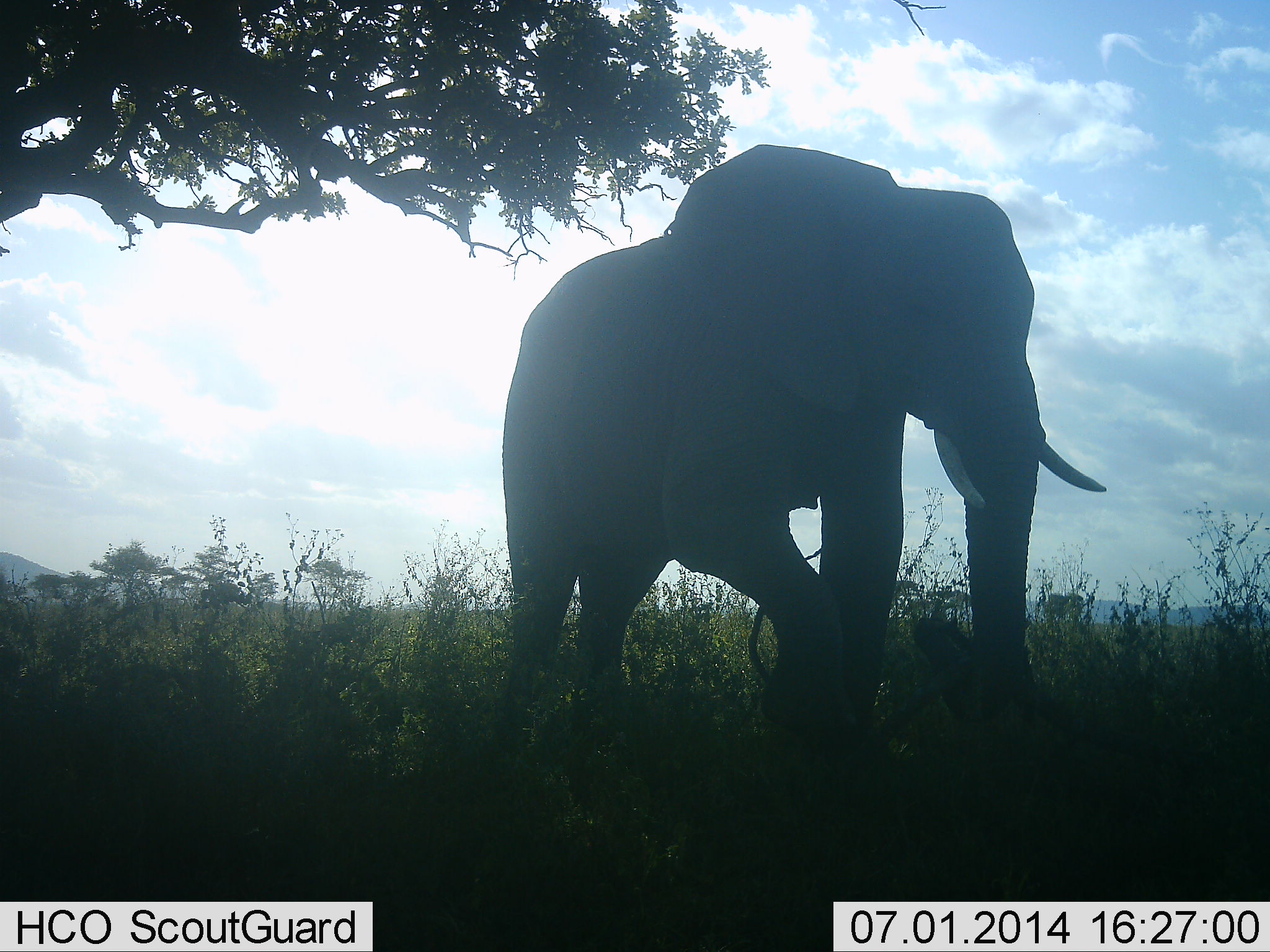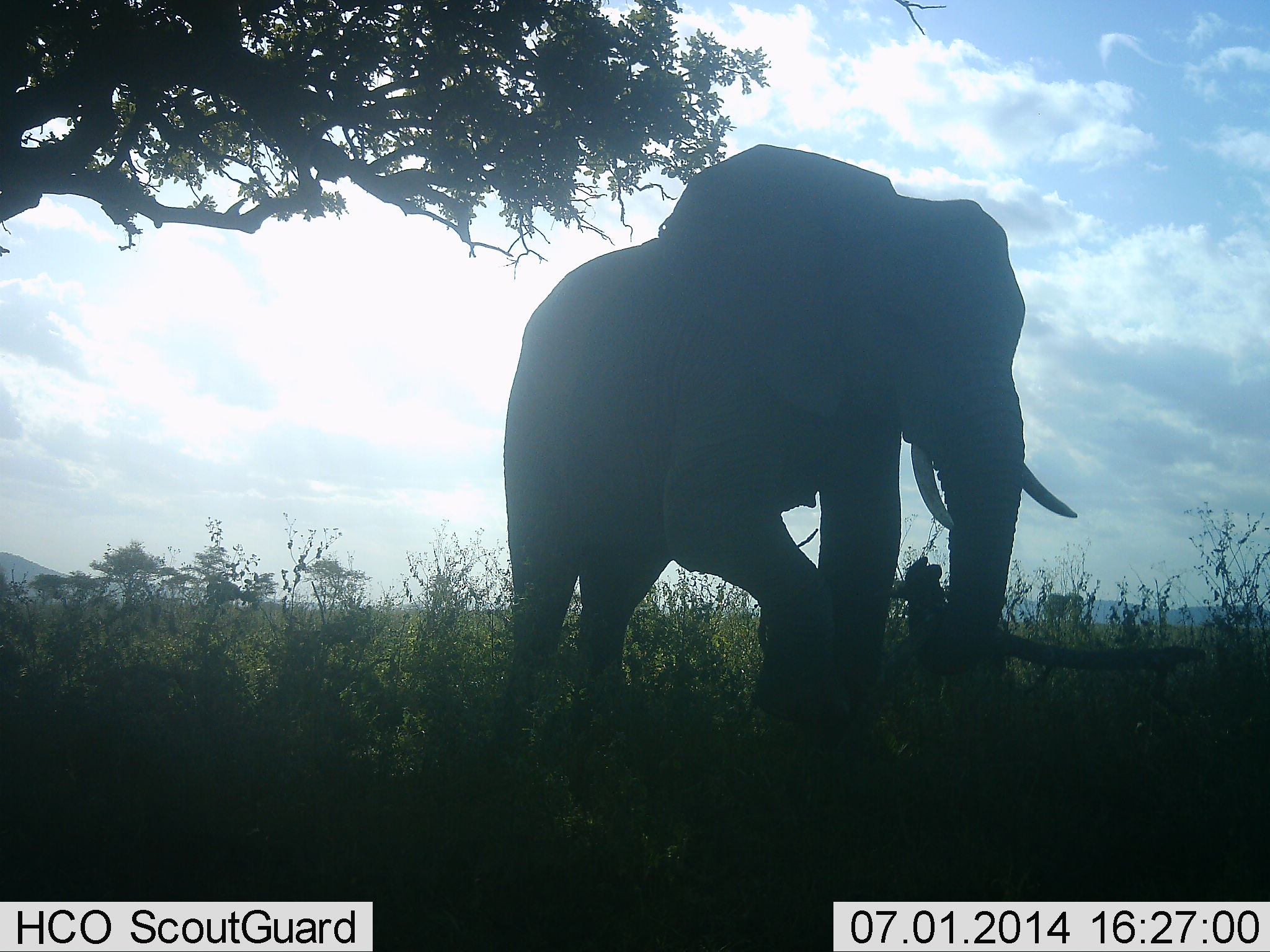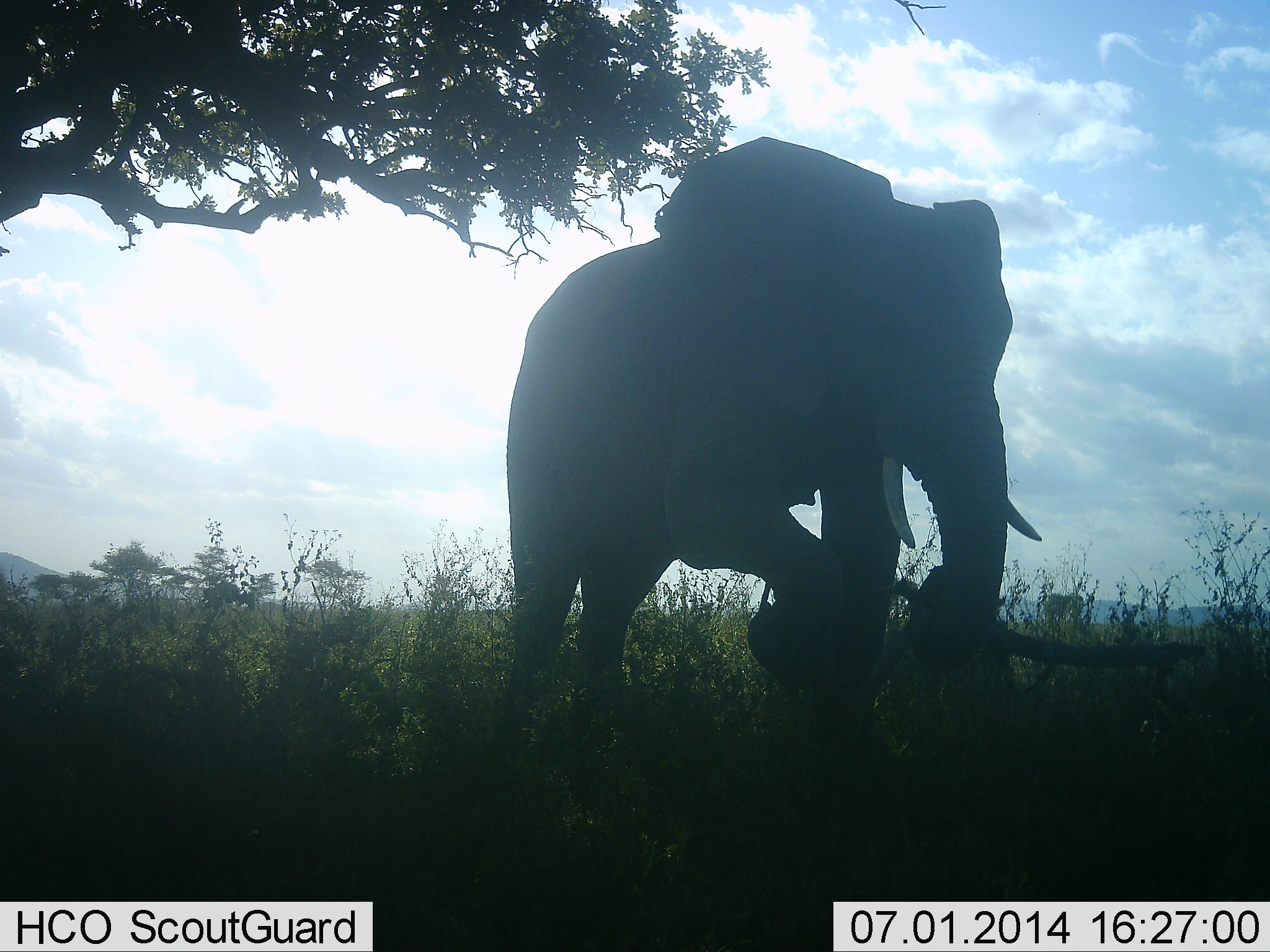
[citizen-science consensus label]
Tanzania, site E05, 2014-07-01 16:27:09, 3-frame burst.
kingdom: Animalia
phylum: Chordata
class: Mammalia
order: Proboscidea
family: Elephantidae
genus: Loxodonta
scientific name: Loxodonta africana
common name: african bush elephant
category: elephant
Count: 1.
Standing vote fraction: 56%.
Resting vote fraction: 0%.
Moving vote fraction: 33%.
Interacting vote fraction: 0%.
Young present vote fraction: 0%.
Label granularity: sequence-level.